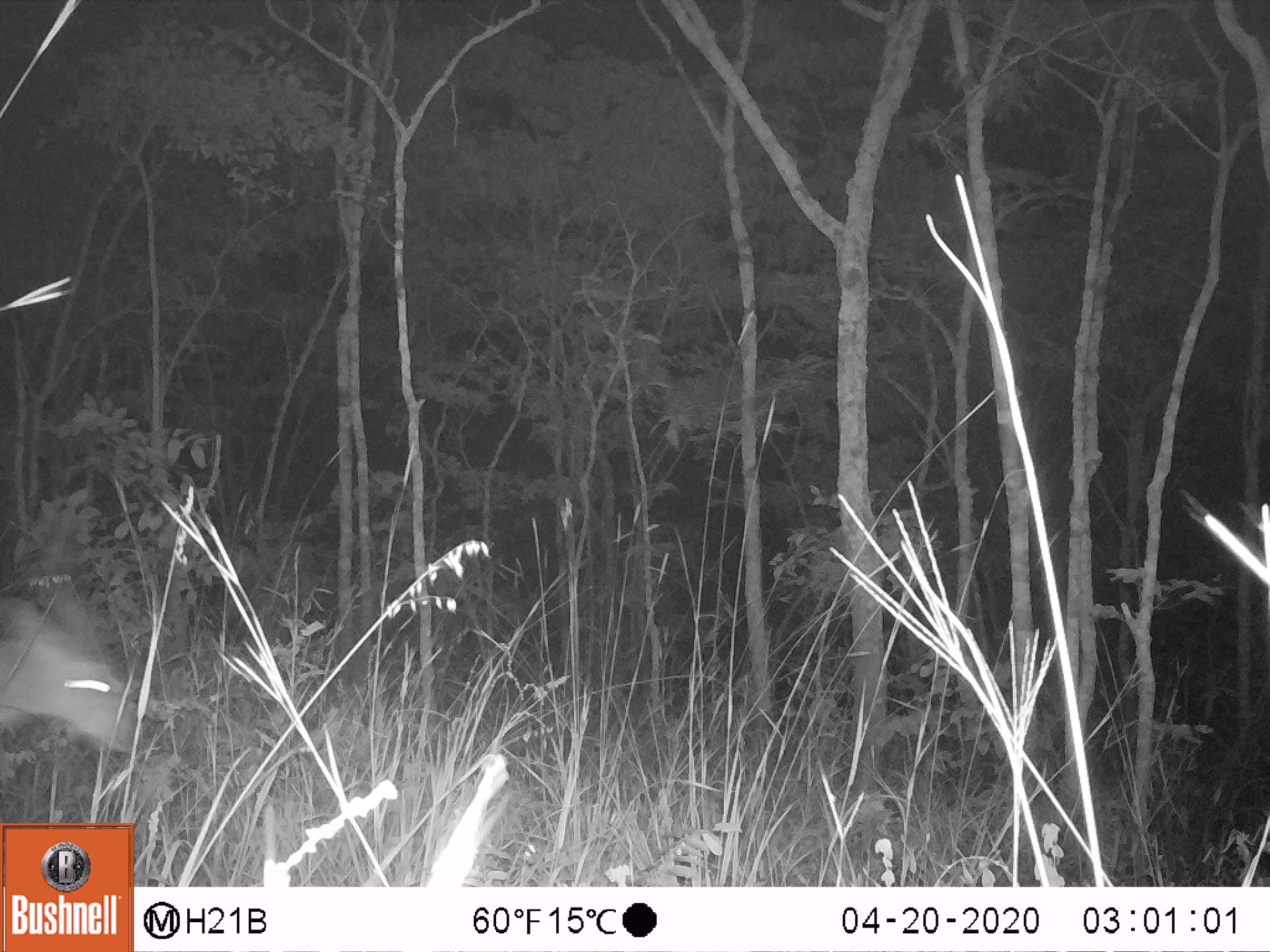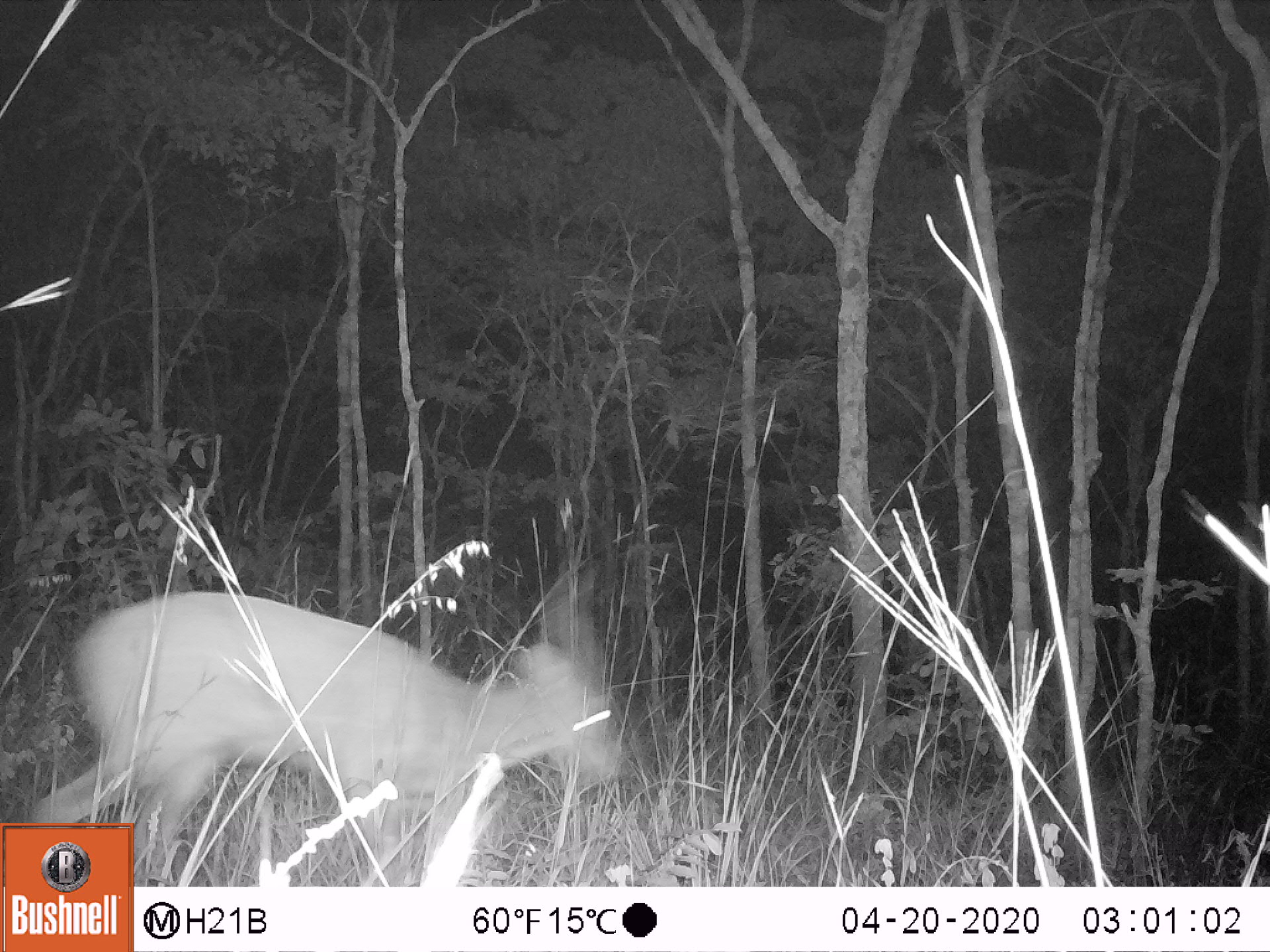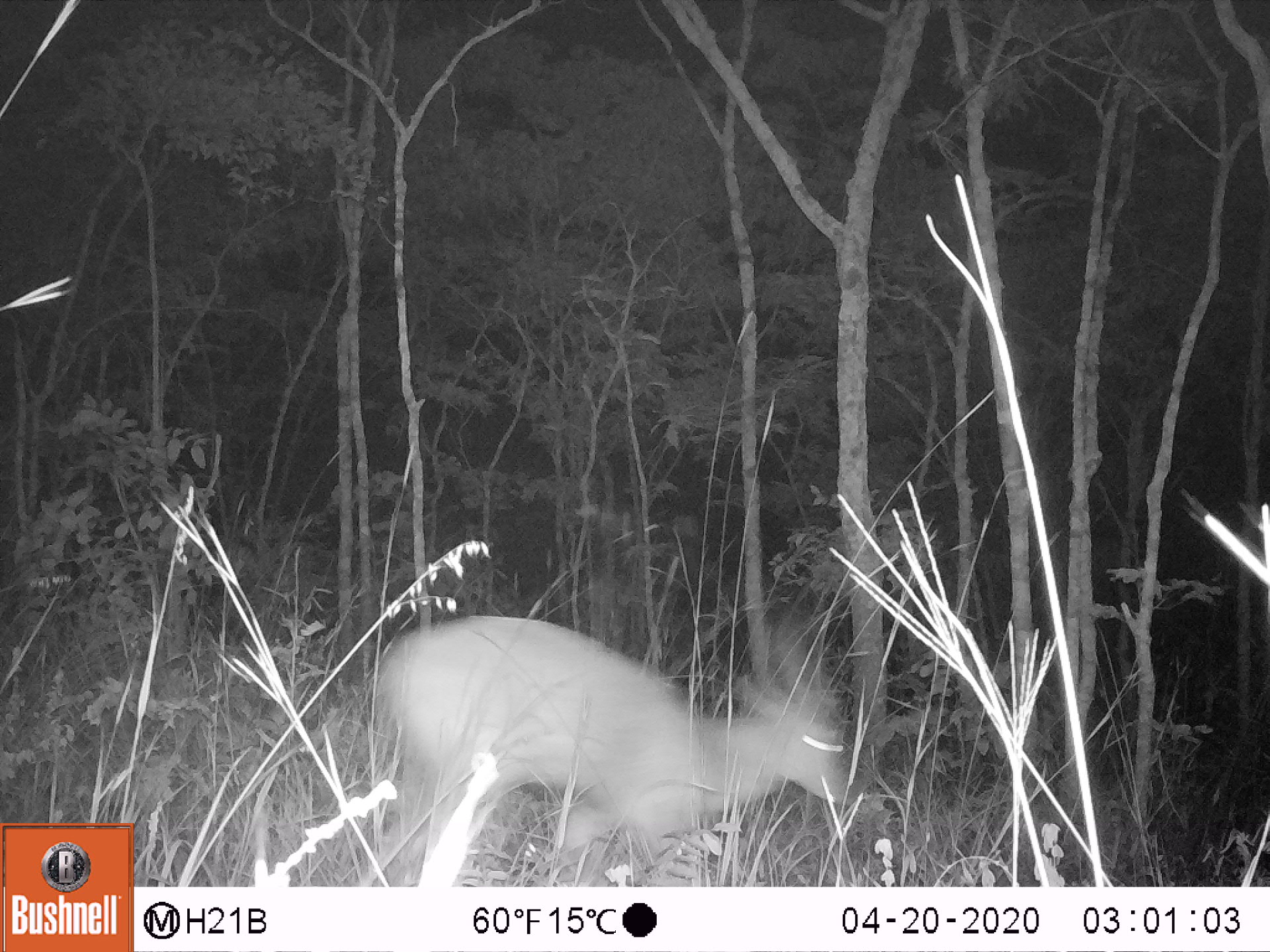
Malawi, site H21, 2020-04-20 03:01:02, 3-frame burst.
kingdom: Animalia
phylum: Chordata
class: Mammalia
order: Artiodactyla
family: Bovidae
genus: Tragelaphus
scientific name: Tragelaphus sylvaticus sylvaticus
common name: cape bushbuck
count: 1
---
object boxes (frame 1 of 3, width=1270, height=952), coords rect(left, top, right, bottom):
cape bushbuck: rect(0, 560, 148, 766)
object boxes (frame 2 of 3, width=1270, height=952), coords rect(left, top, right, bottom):
cape bushbuck: rect(136, 572, 622, 883)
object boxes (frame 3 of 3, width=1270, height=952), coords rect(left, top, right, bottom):
cape bushbuck: rect(374, 607, 845, 882)